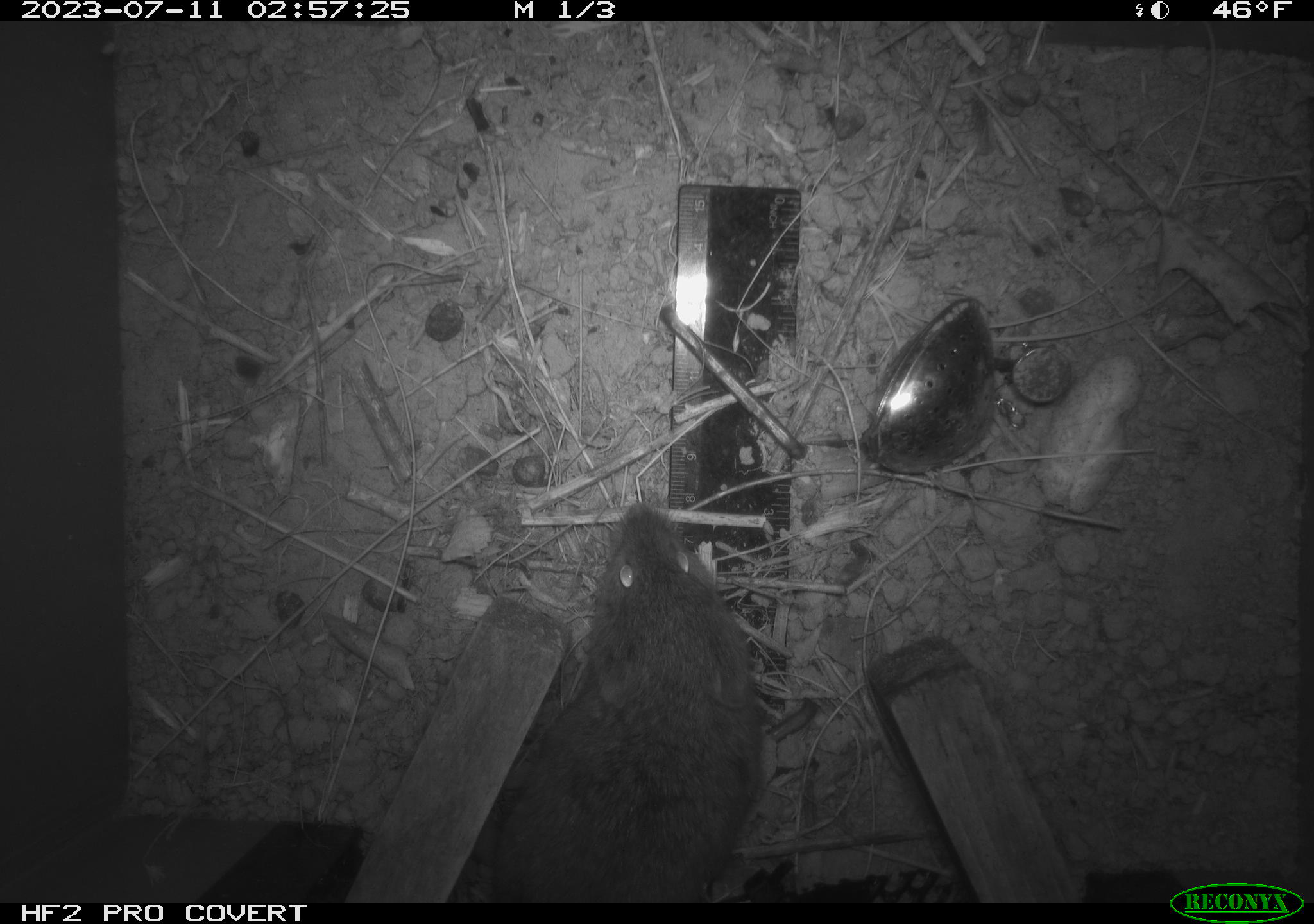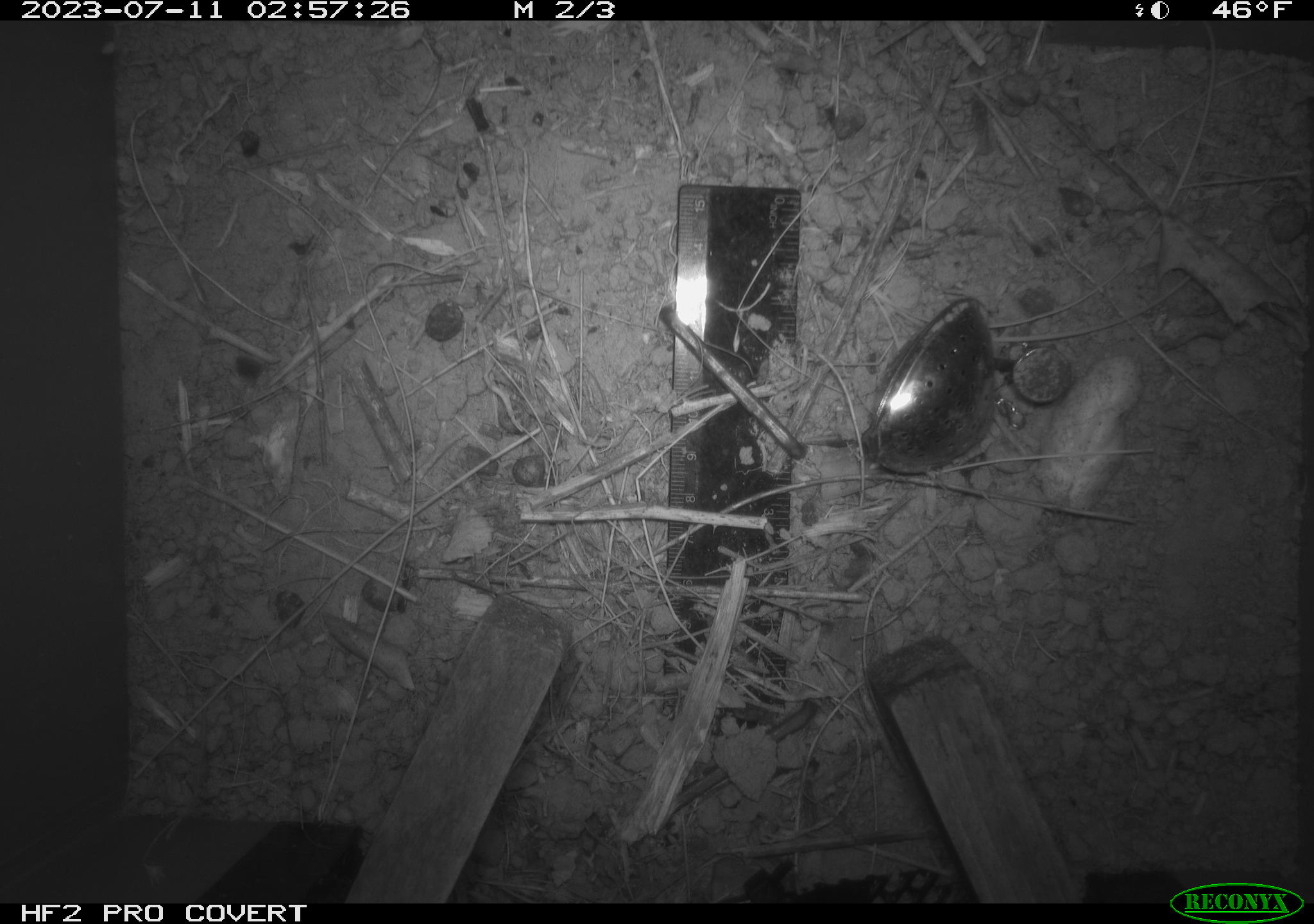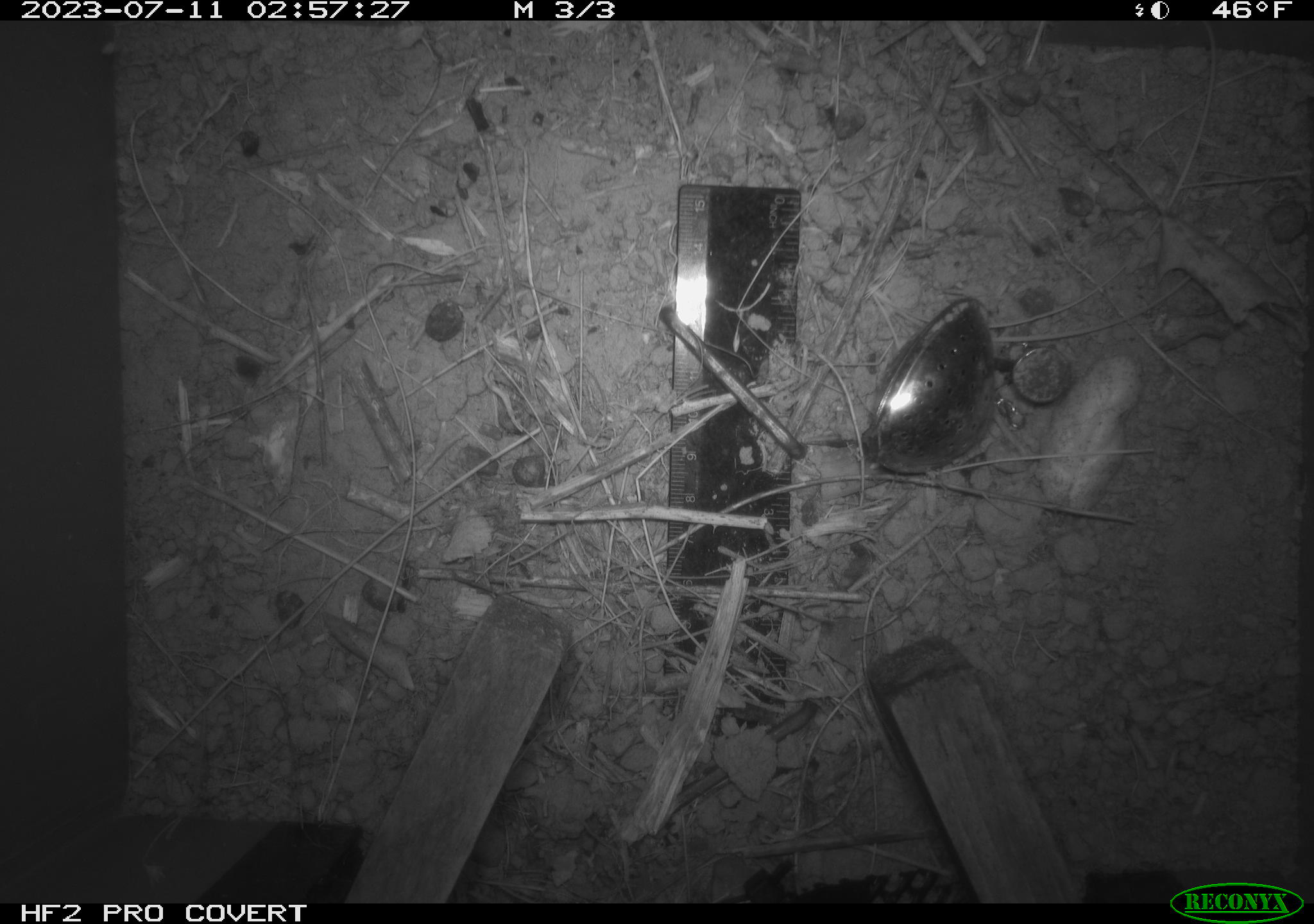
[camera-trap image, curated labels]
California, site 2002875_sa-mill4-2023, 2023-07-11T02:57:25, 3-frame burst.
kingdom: Animalia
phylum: Chordata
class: Mammalia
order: Rodentia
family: Cricetidae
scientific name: Arvicolinae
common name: voles, lemmings, and muskrats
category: arvicolinae subfamily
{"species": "arvicolinae subfamily (voles, lemmings, and muskrats) (Arvicolinae)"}